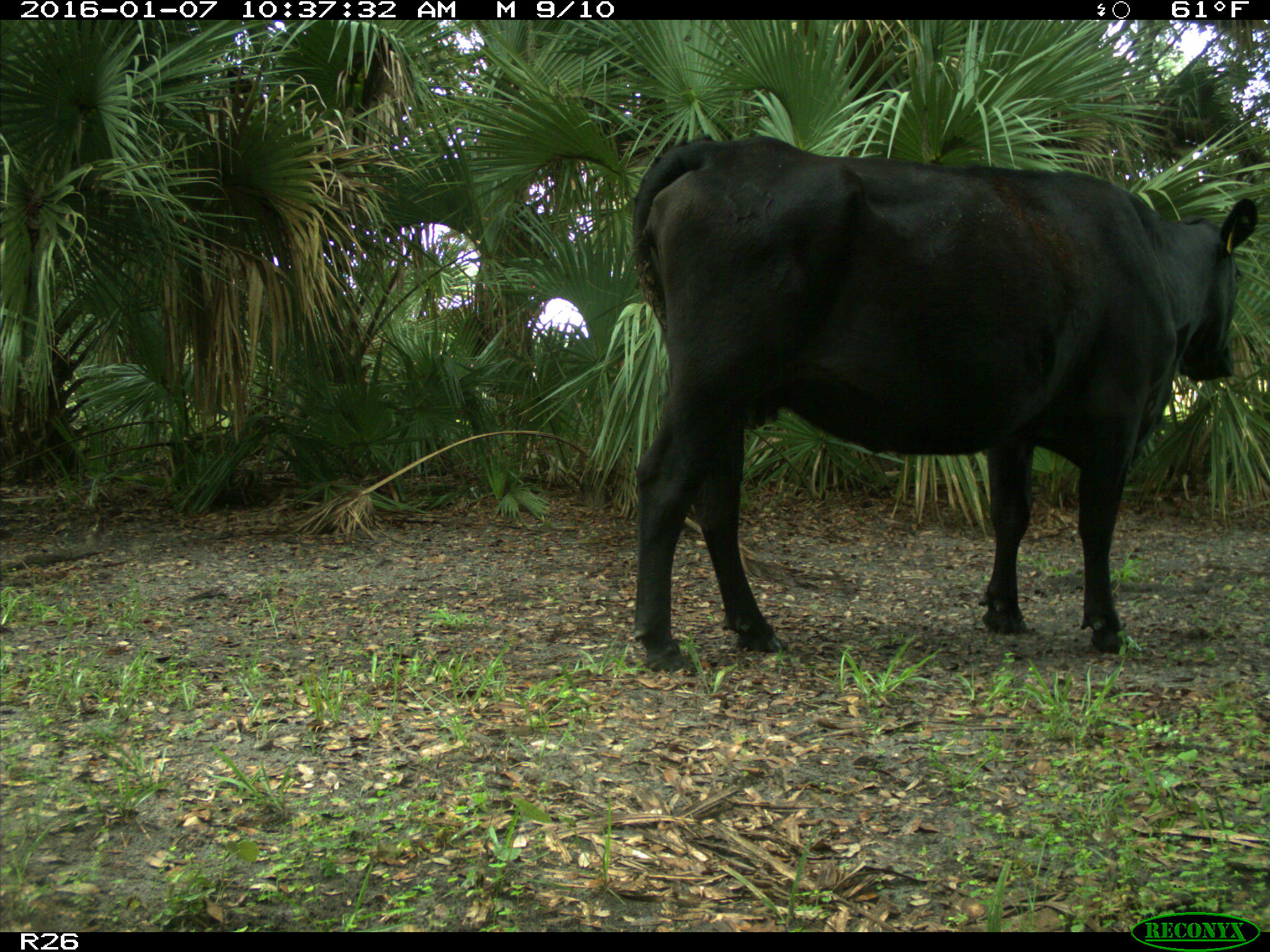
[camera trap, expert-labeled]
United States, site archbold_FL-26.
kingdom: Animalia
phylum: Chordata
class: Mammalia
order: Artiodactyla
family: Bovidae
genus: Bos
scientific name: Bos taurus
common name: domestic cow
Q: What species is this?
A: Bos taurus (domestic cow).